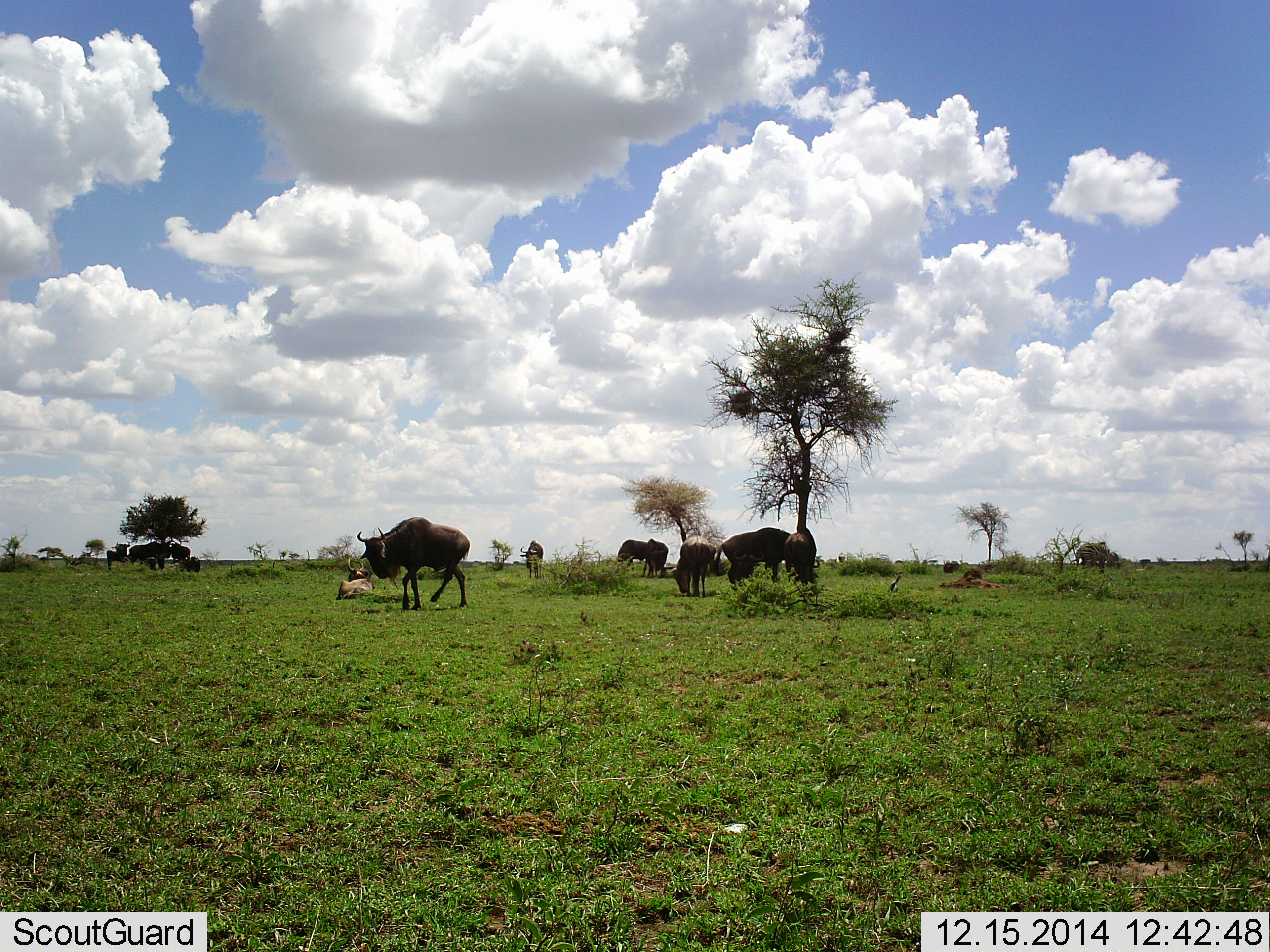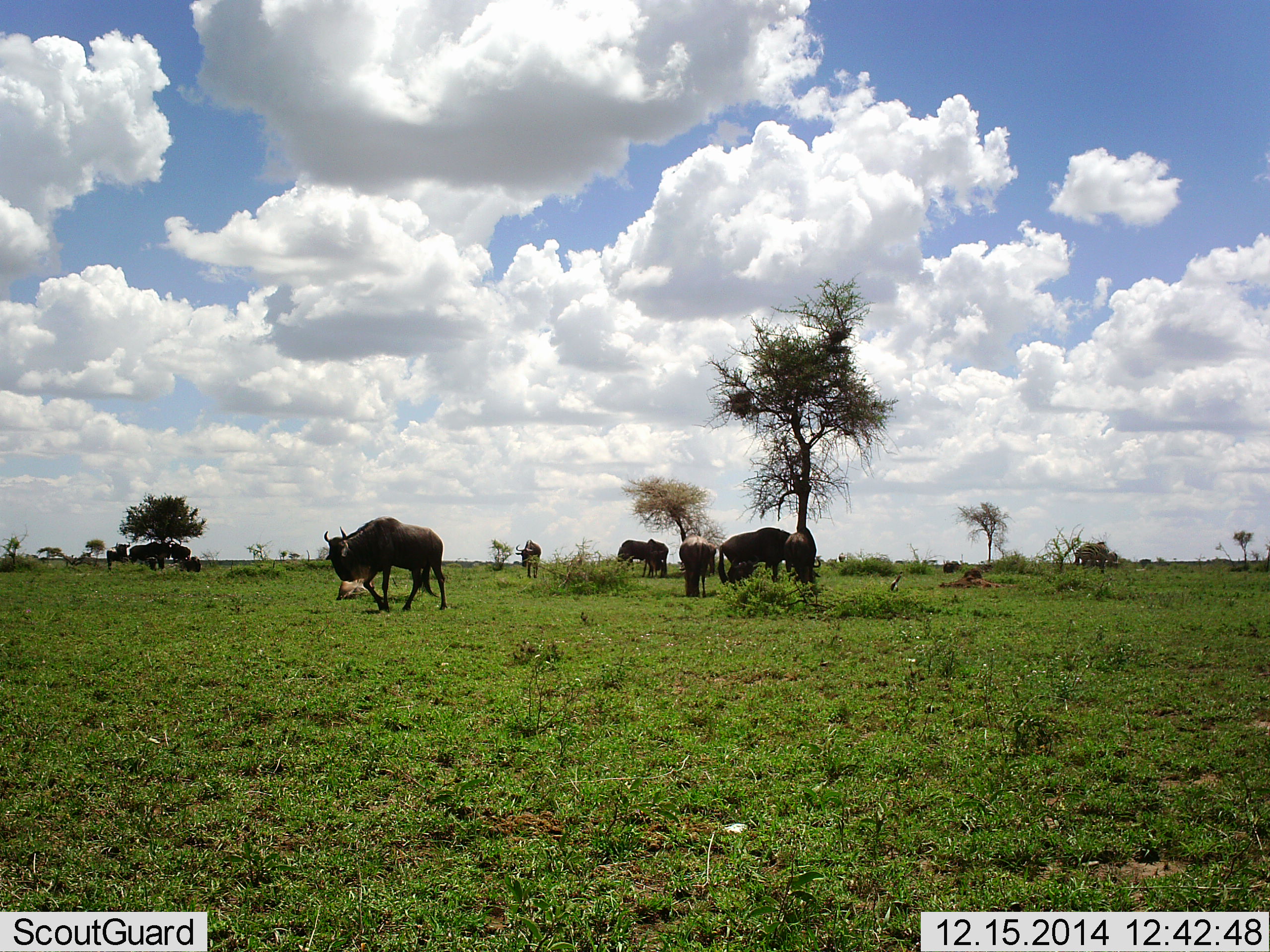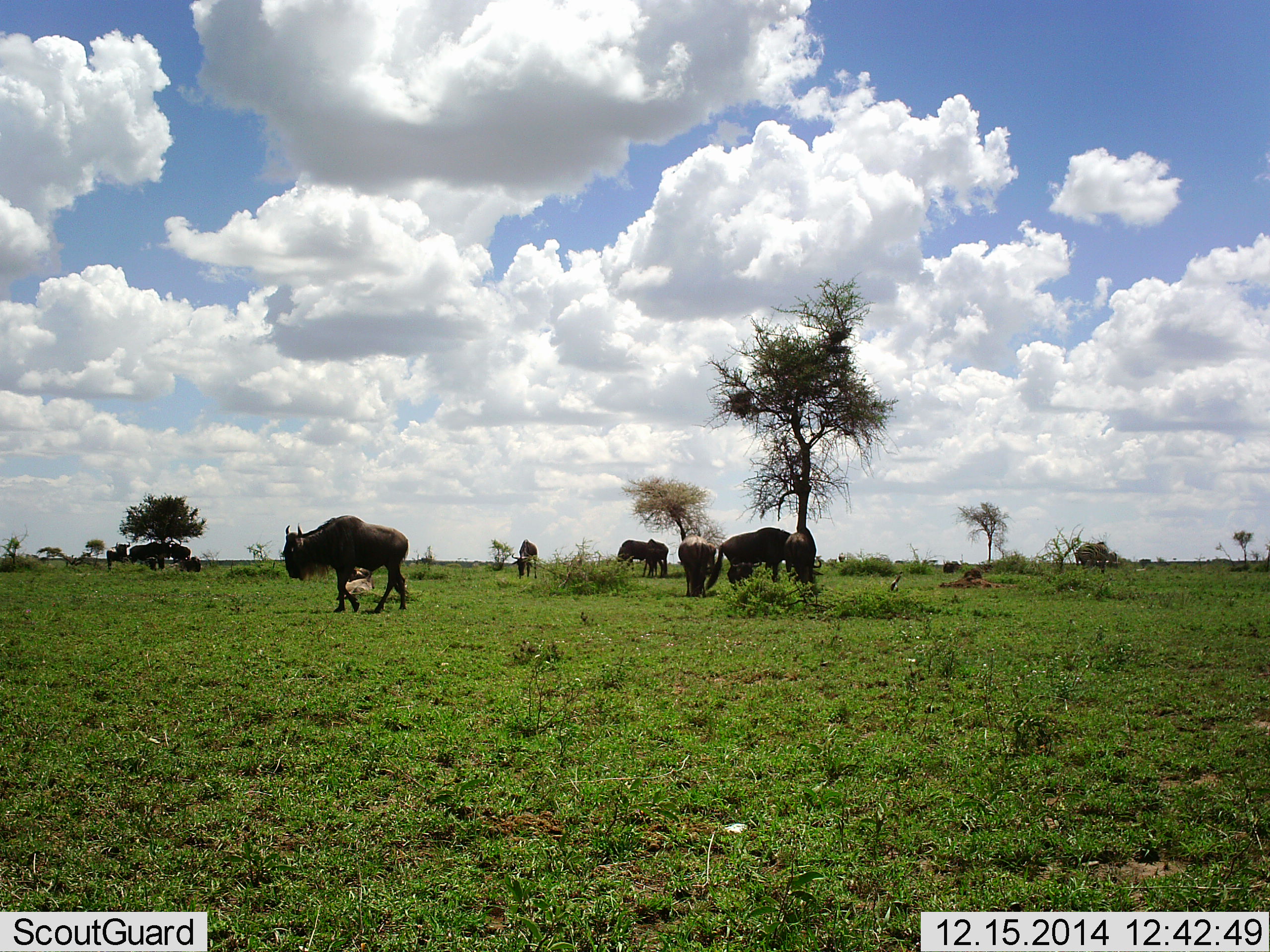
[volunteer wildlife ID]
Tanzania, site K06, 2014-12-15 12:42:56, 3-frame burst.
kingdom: Animalia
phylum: Chordata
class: Mammalia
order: Artiodactyla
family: Bovidae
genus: Connochaetes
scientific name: Connochaetes taurinus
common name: blue wildebeest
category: wildebeest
Wildebeest (blue wildebeest) (Connochaetes taurinus), count 11-50. Behavior (volunteer vote fractions): standing 90%, resting 40%, moving 50%, interacting 0%. Young present (vote fraction): 0%. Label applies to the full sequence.